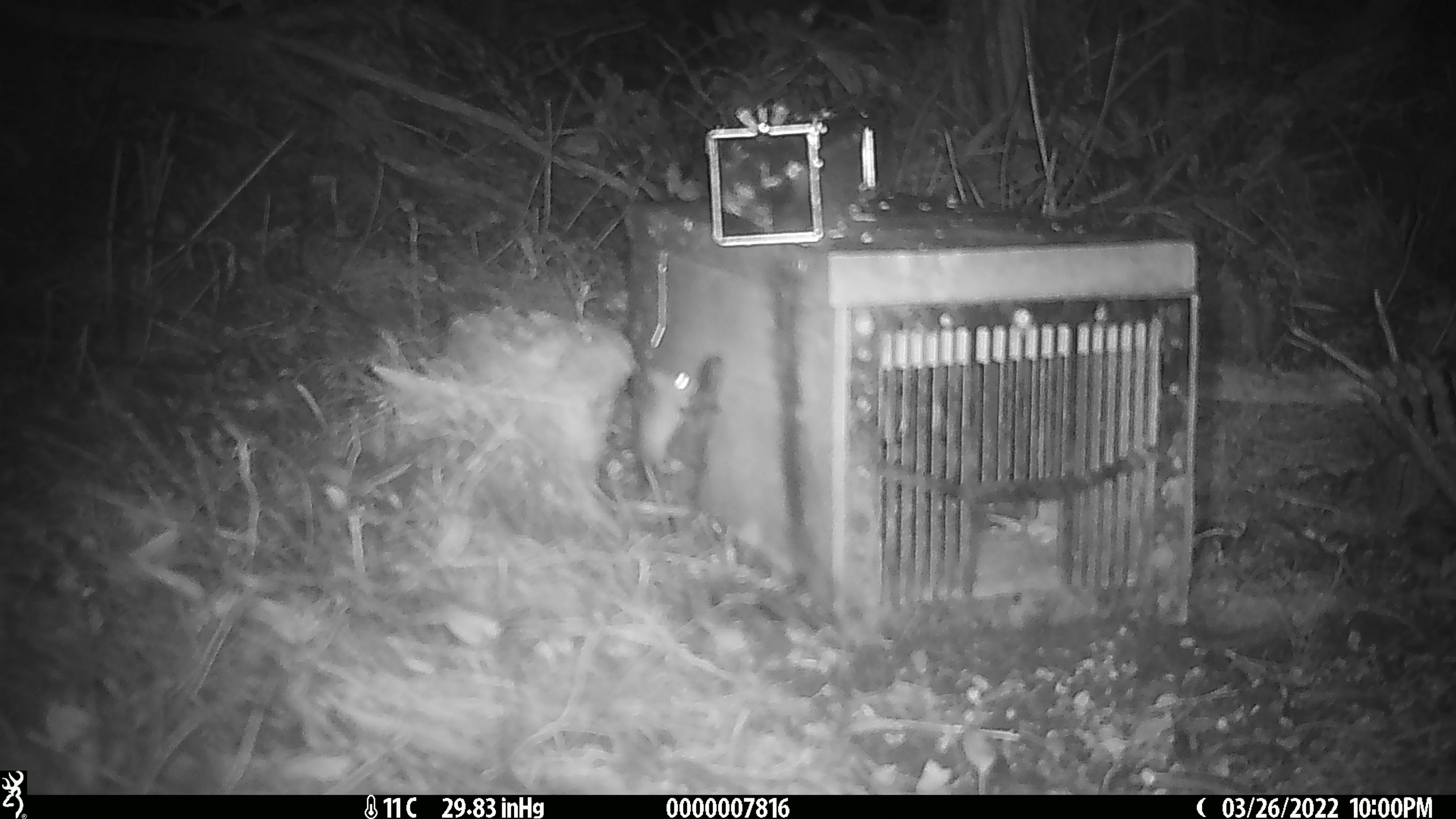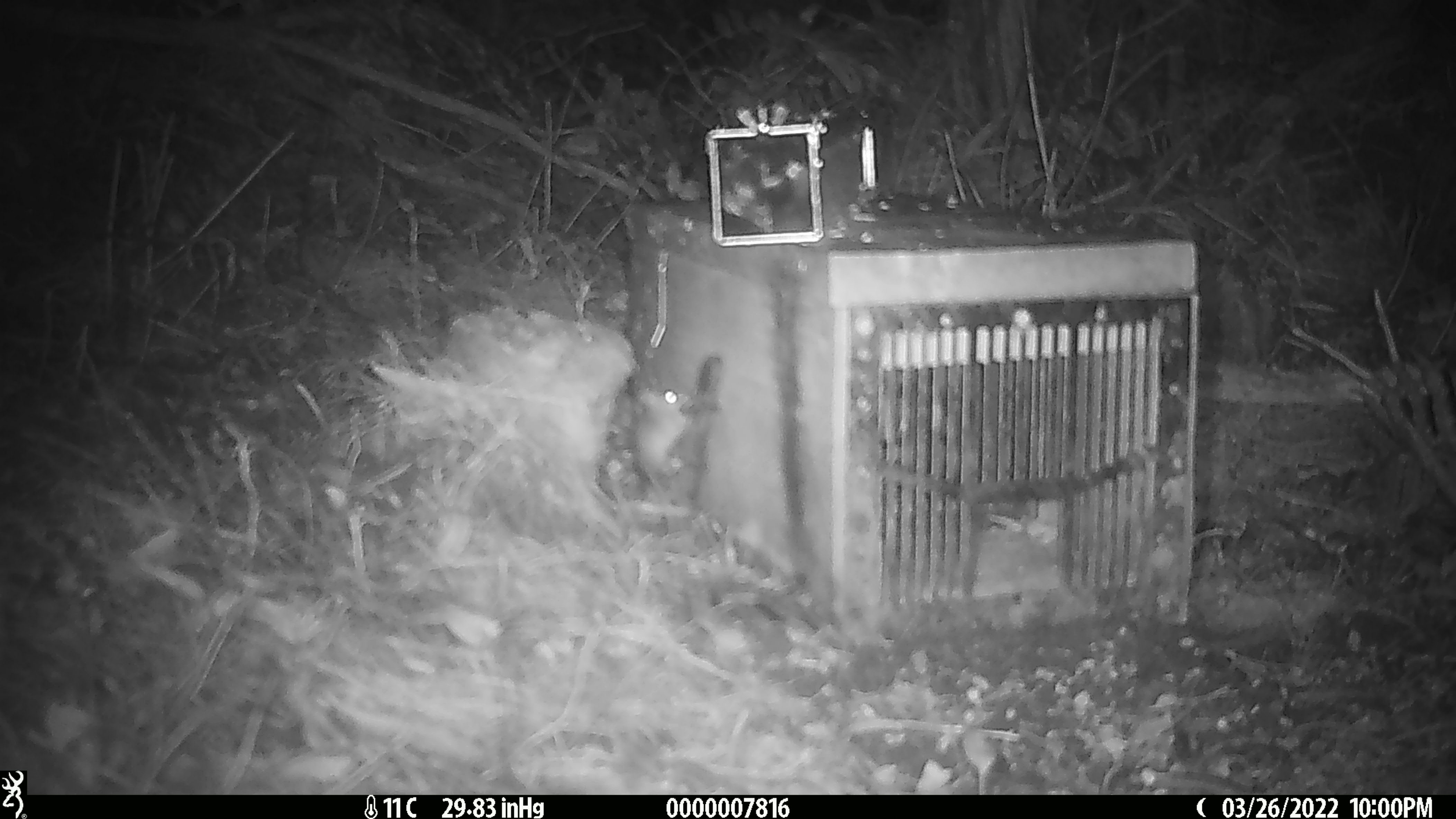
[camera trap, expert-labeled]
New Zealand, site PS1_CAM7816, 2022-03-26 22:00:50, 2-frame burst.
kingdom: Animalia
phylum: Chordata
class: Mammalia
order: Rodentia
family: Muridae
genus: Mus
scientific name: Mus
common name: mouse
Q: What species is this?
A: Mouse (Mus).